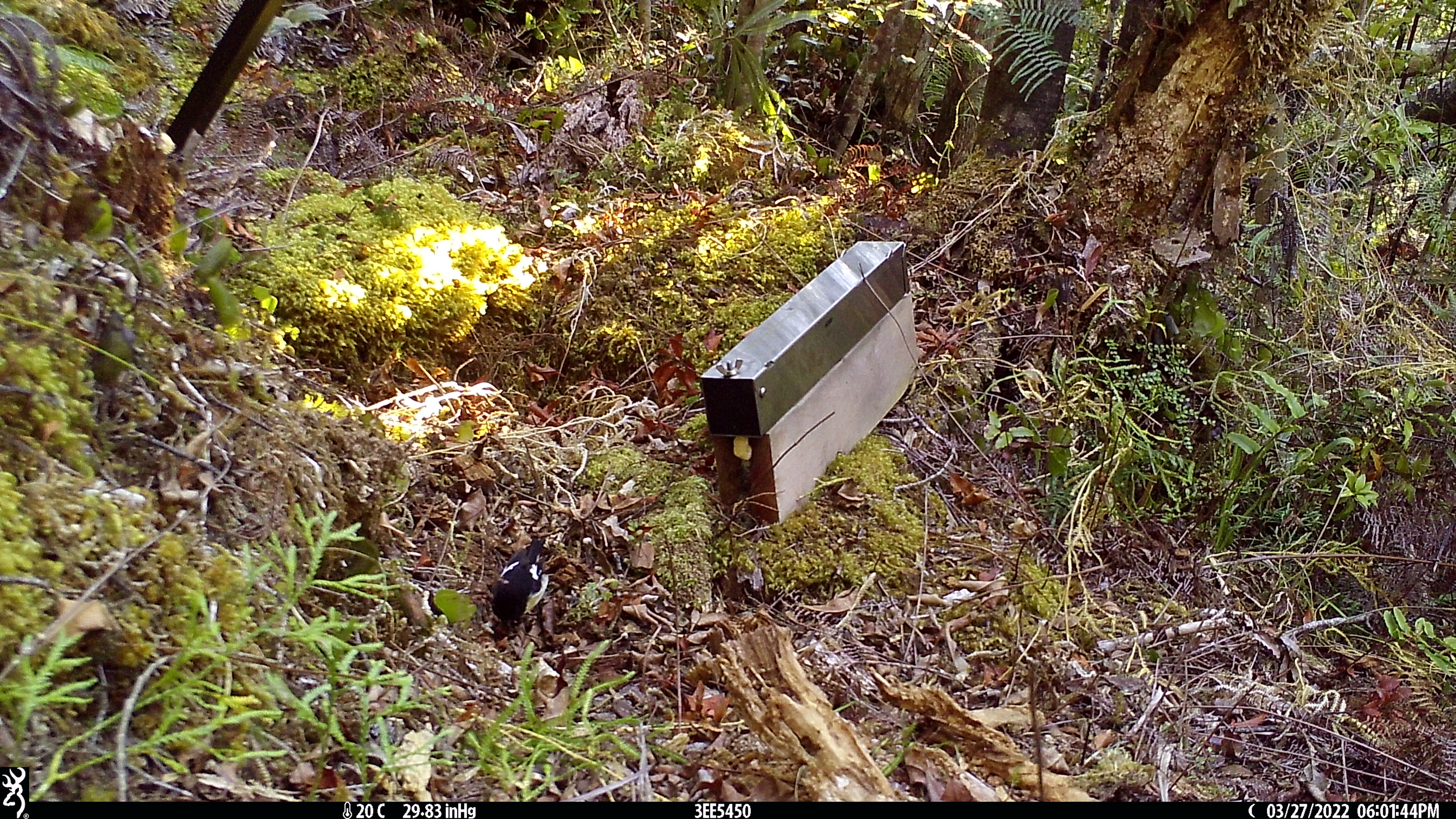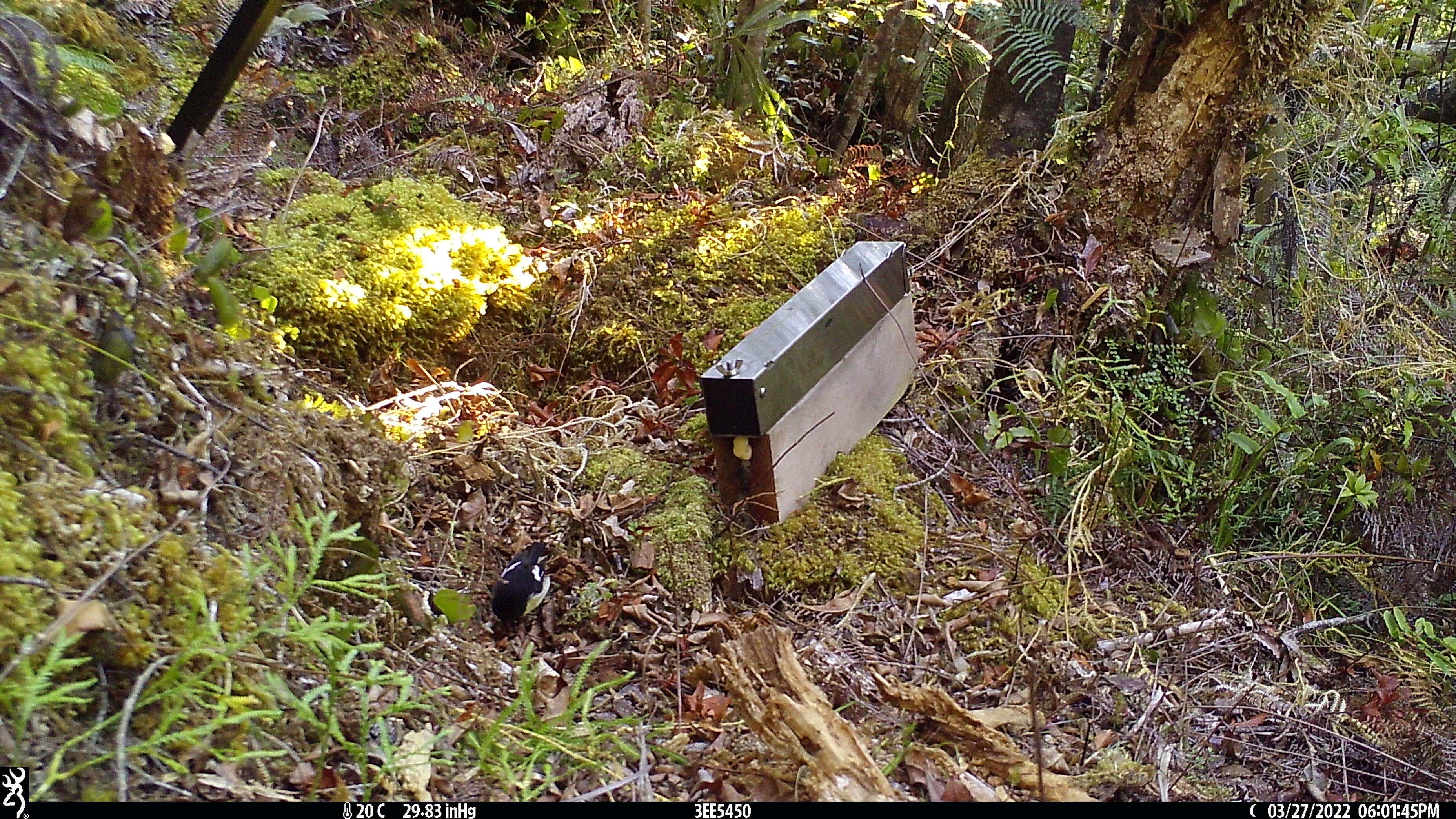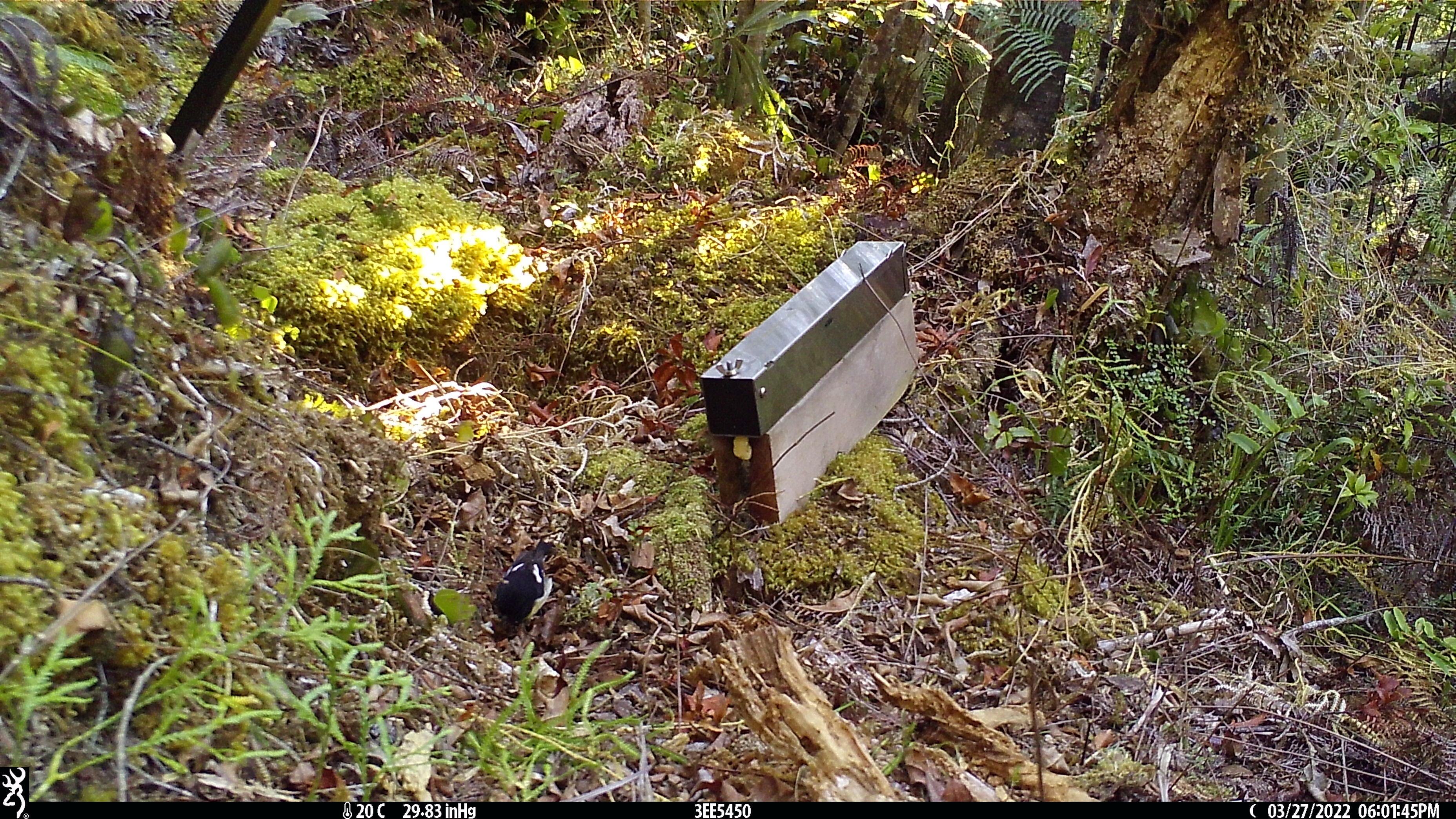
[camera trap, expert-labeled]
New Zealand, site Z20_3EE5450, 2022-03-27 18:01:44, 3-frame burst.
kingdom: Animalia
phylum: Chordata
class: Aves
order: Passeriformes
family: Petroicidae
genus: Petroica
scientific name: Petroica macrocephala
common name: tomtit